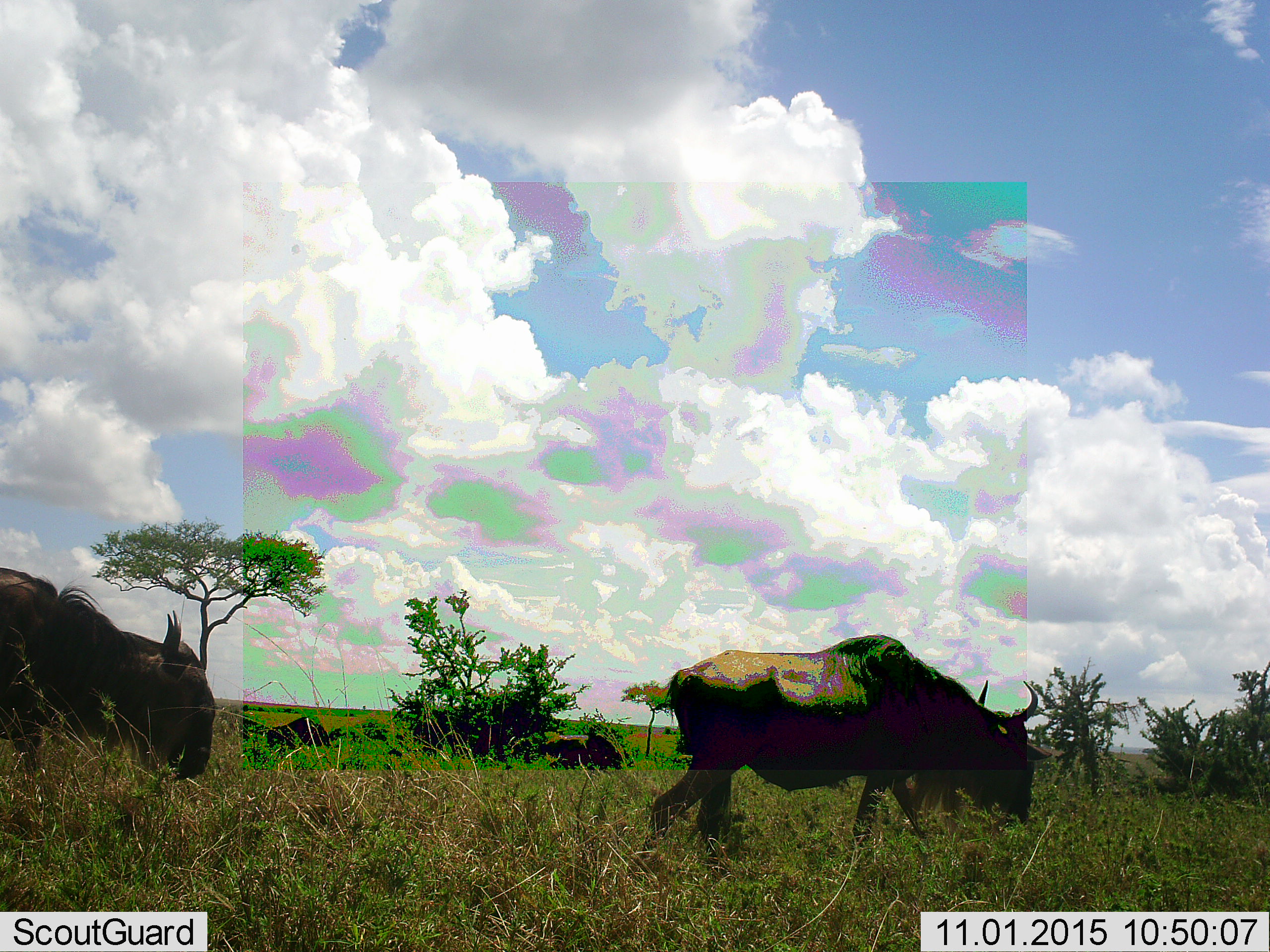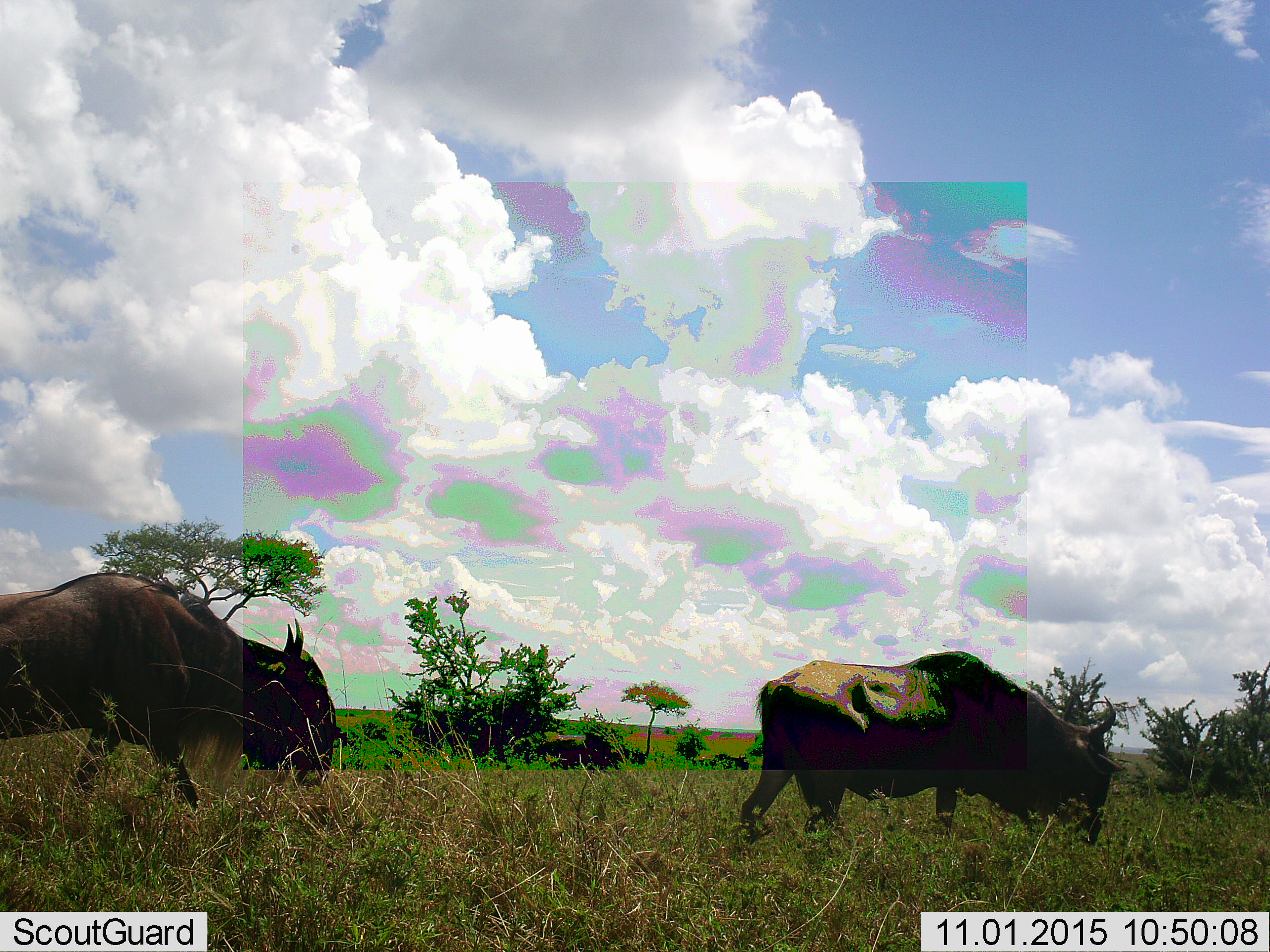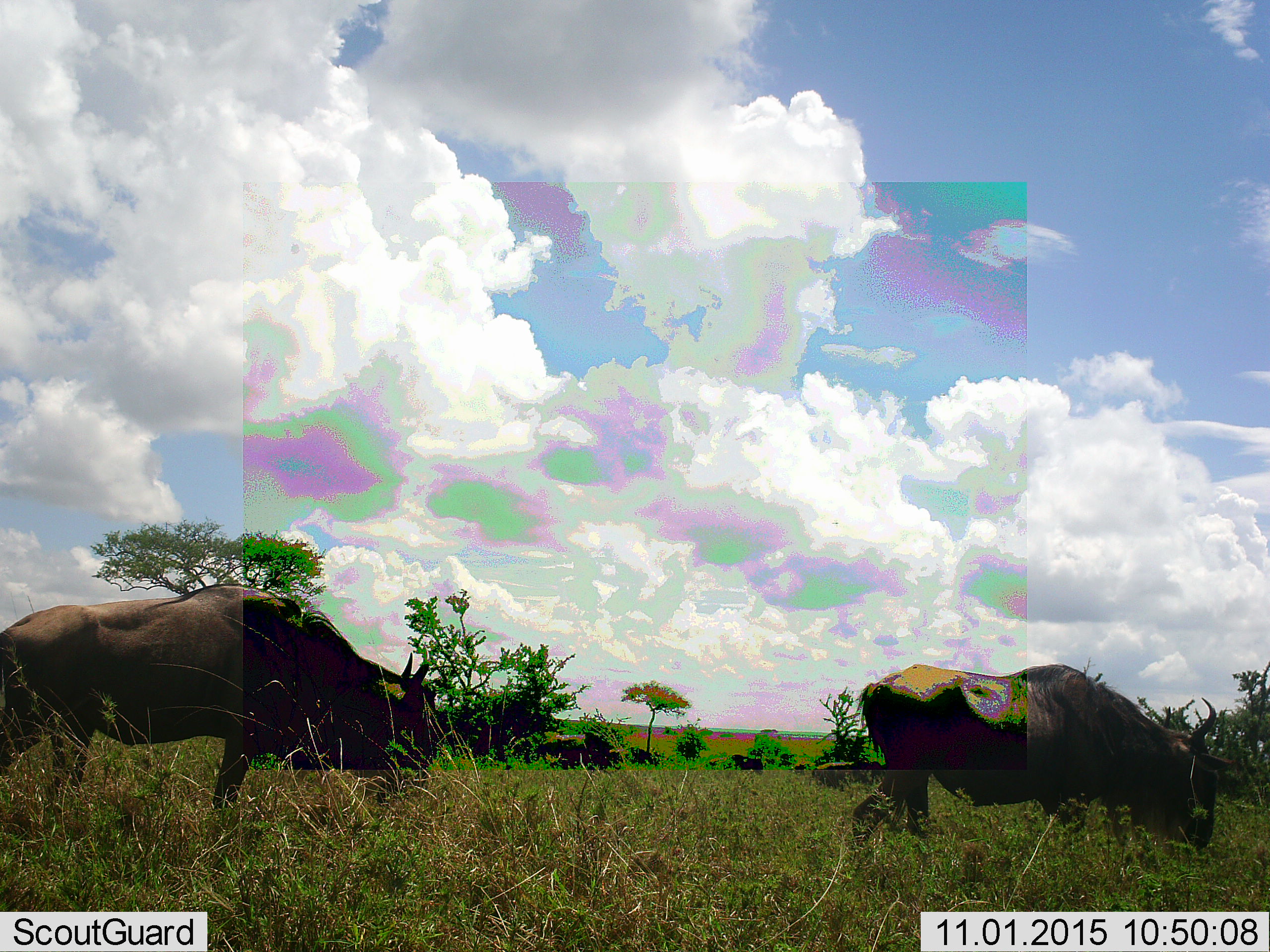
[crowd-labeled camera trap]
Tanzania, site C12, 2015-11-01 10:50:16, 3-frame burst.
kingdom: Animalia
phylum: Chordata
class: Mammalia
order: Artiodactyla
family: Bovidae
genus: Connochaetes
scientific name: Connochaetes taurinus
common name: blue wildebeest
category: wildebeest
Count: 5.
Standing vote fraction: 8%.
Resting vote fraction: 0%.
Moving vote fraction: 100%.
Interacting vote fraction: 0%.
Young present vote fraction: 0%.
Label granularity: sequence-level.